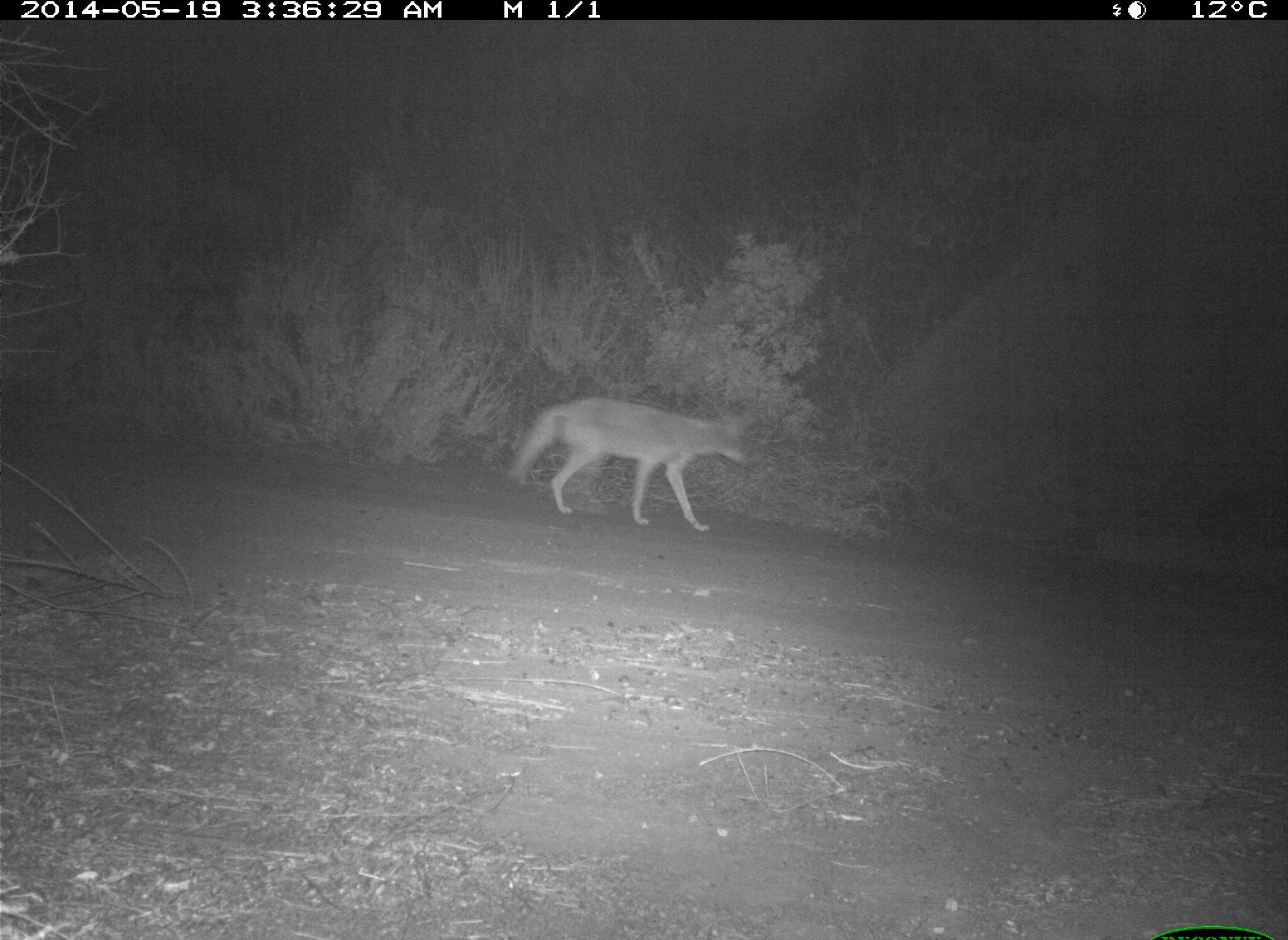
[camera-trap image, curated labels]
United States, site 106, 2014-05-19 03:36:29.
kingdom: Animalia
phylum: Chordata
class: Mammalia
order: Carnivora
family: Canidae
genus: Canis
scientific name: Canis latrans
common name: coyote